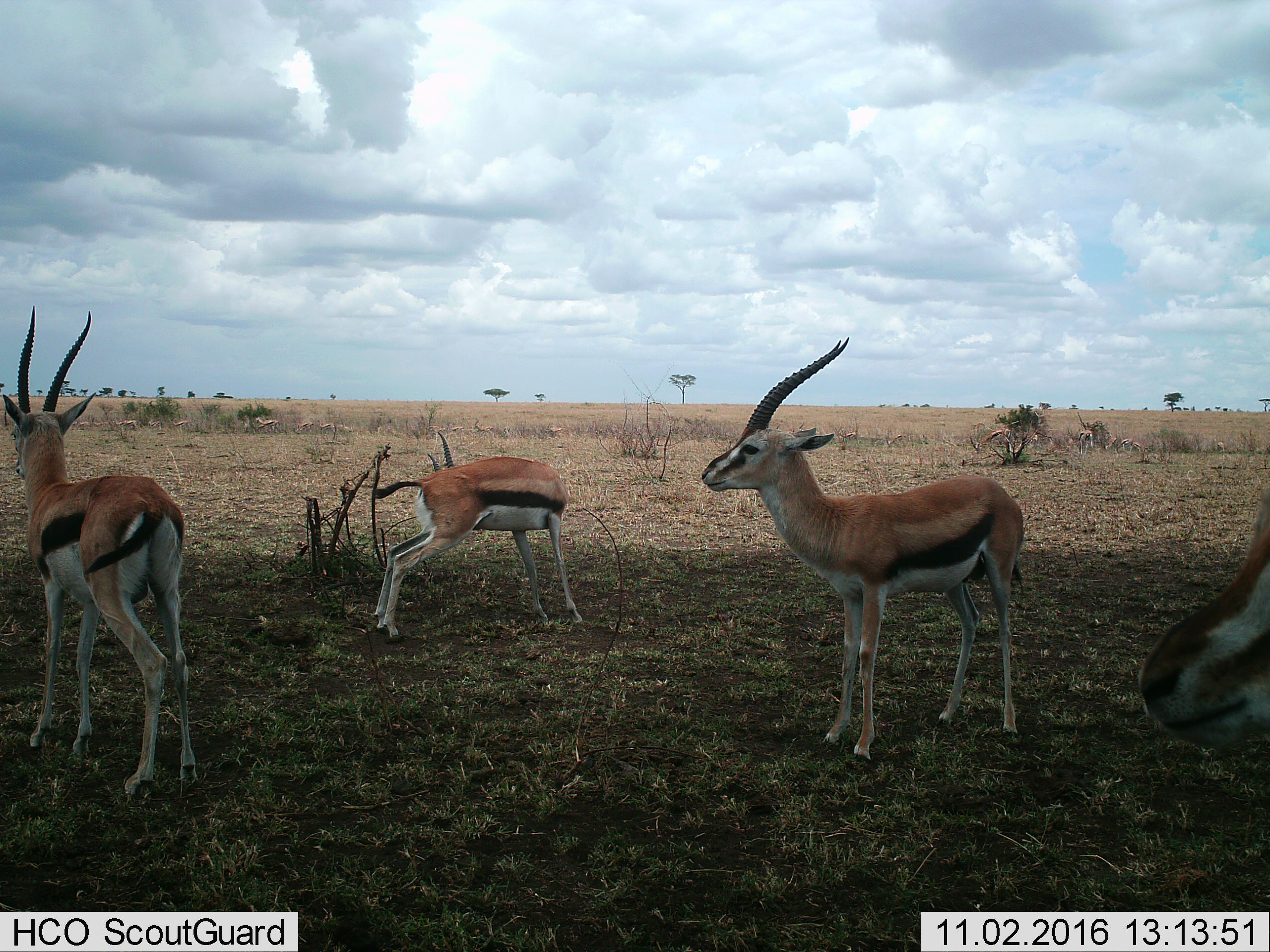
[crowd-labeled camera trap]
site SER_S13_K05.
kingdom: Animalia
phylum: Chordata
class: Mammalia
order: Artiodactyla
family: Bovidae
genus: Eudorcas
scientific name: Eudorcas thomsonii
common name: thomson's gazelle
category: gazellethomsons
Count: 11-50.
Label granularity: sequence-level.